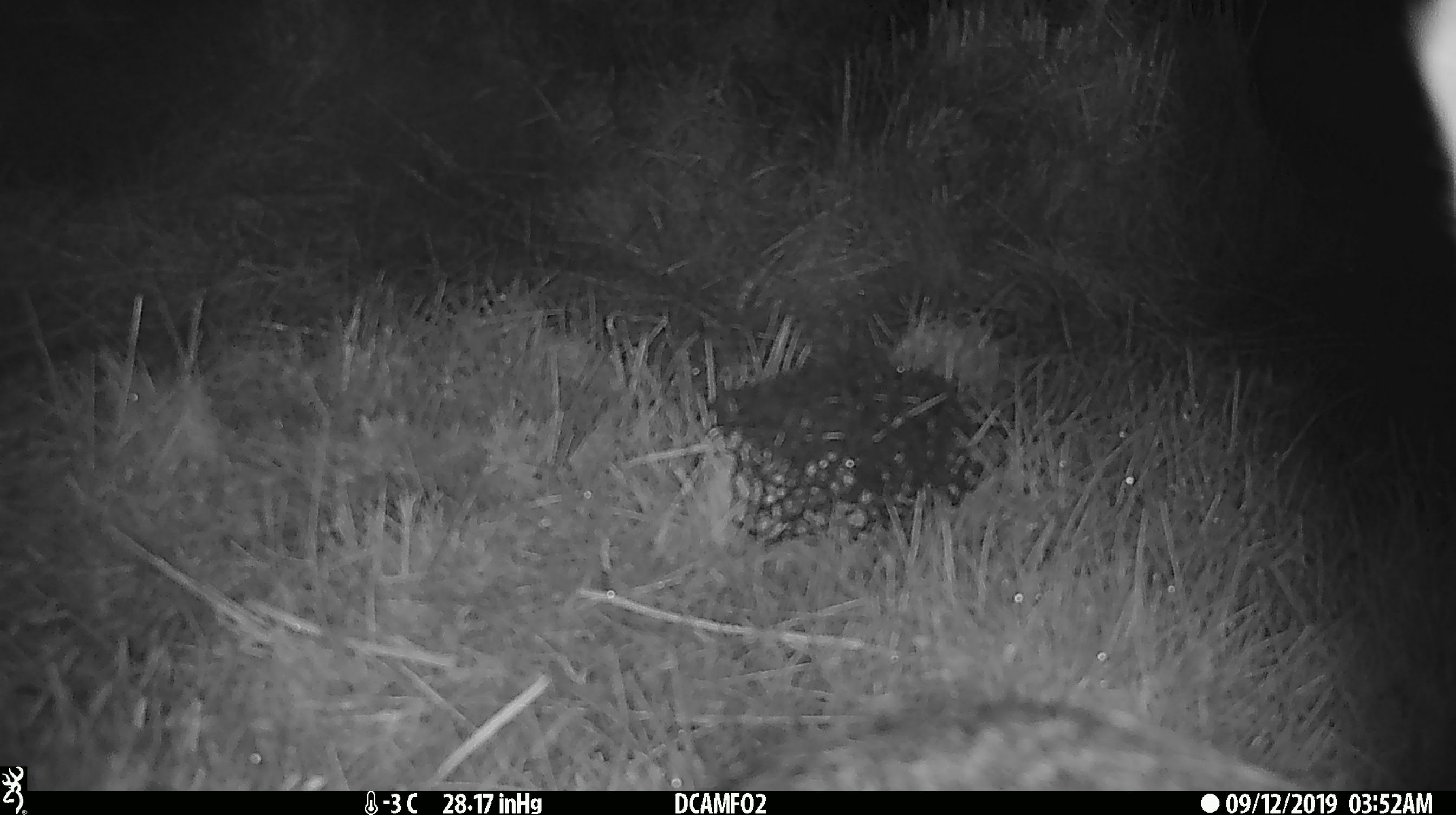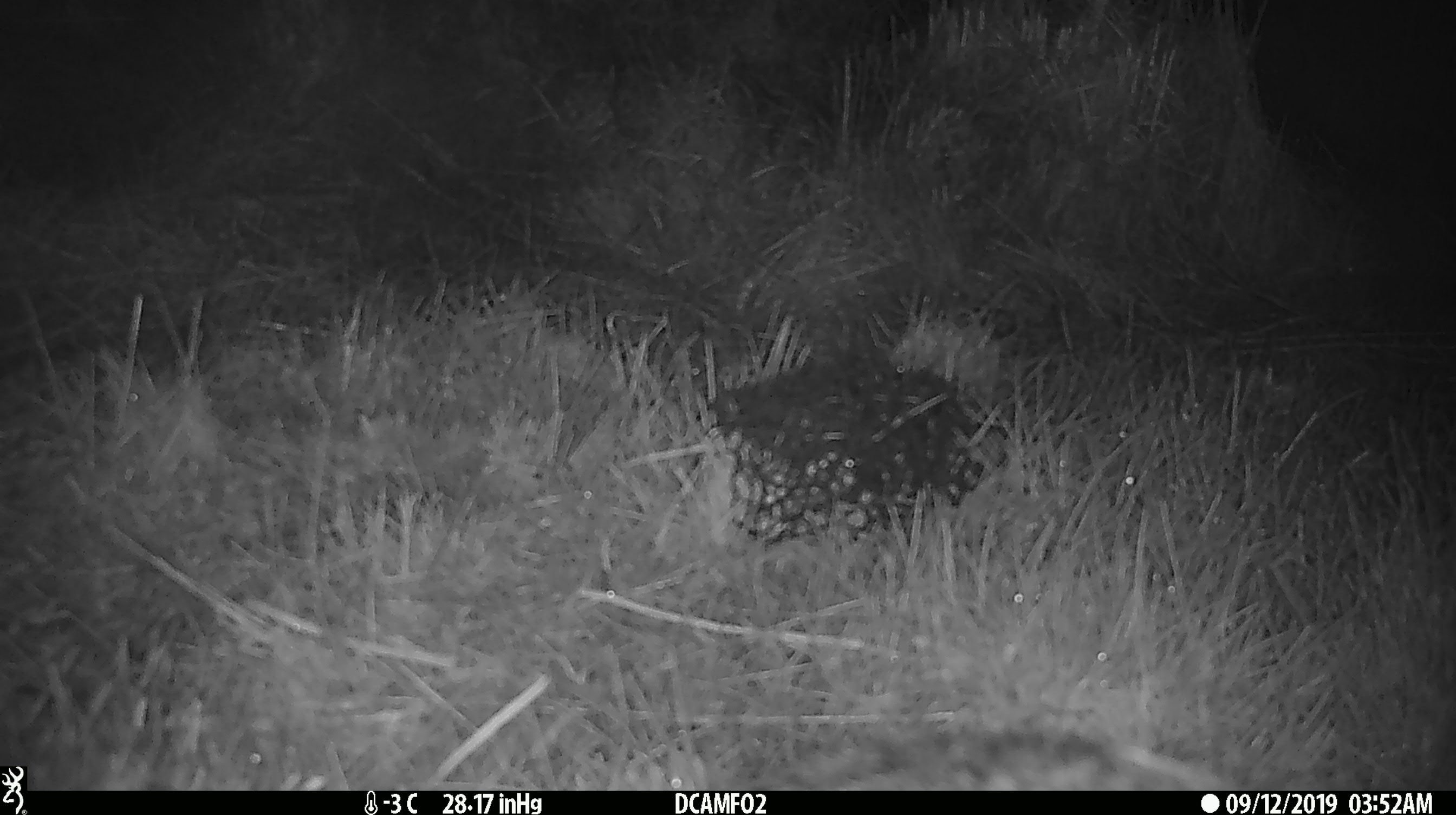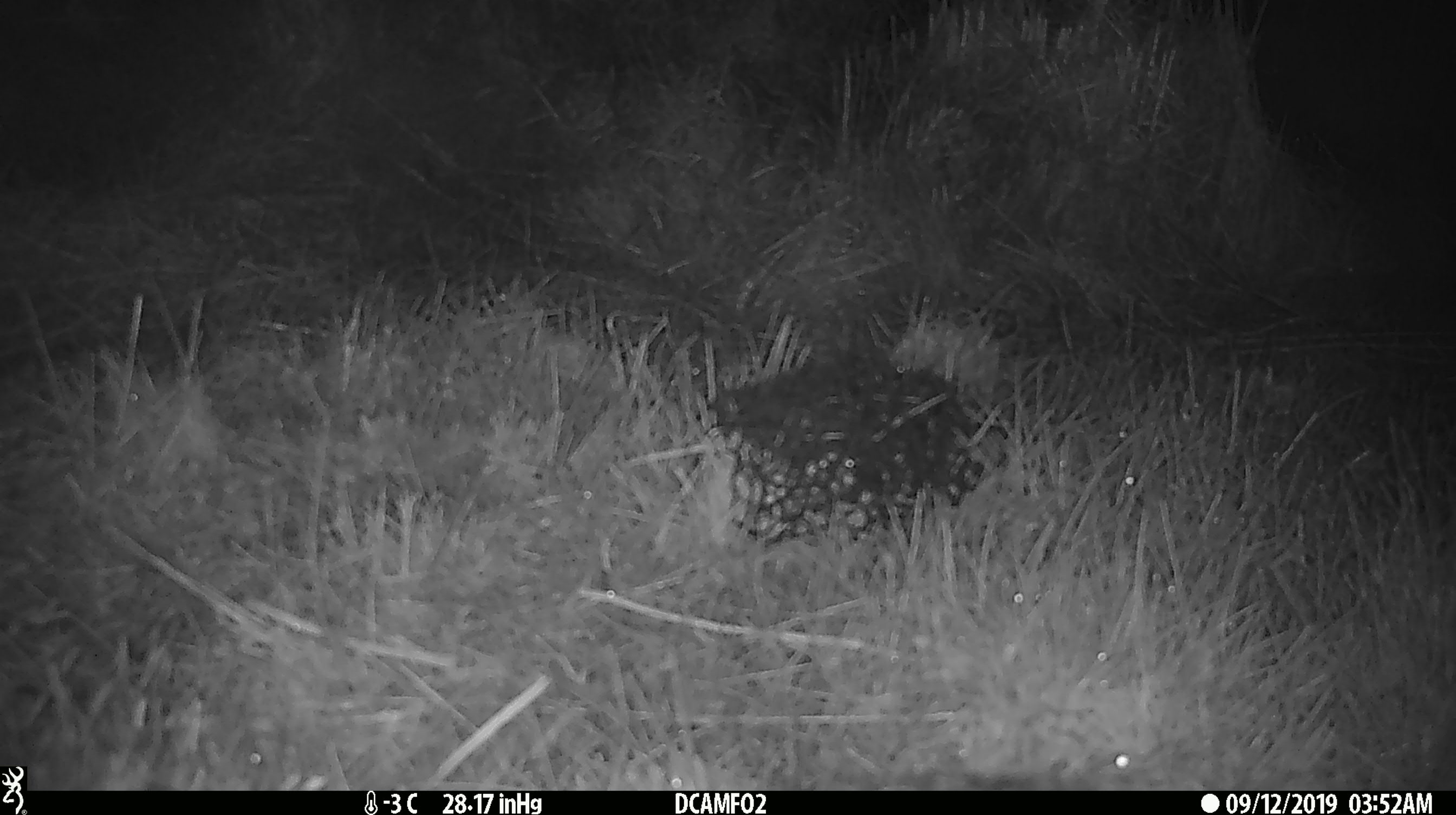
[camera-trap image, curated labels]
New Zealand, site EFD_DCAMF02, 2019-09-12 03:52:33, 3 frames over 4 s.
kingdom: Animalia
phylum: Chordata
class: Mammalia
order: Lagomorpha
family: Leporidae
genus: Lepus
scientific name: Lepus europaeus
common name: brown hare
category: hare